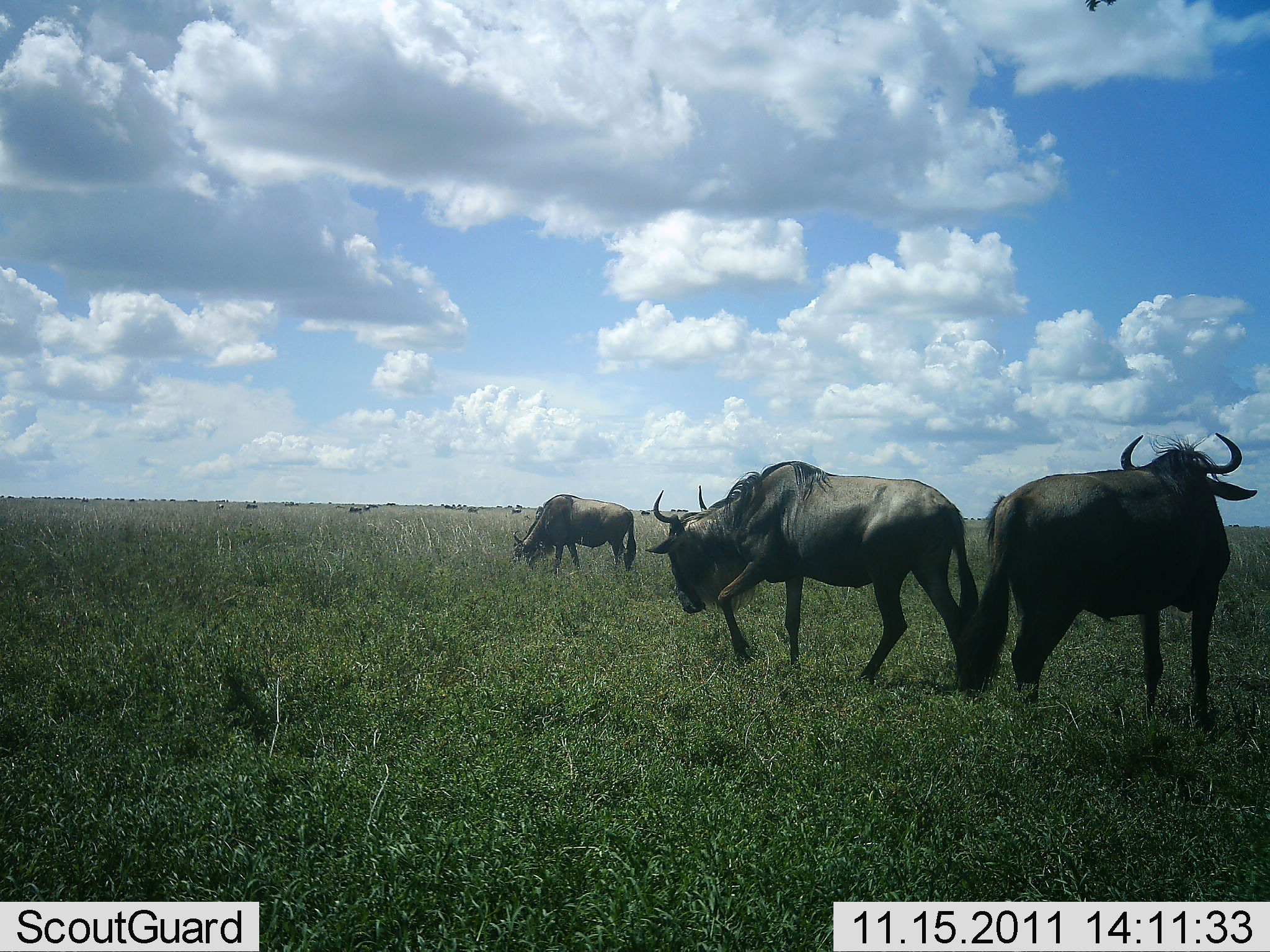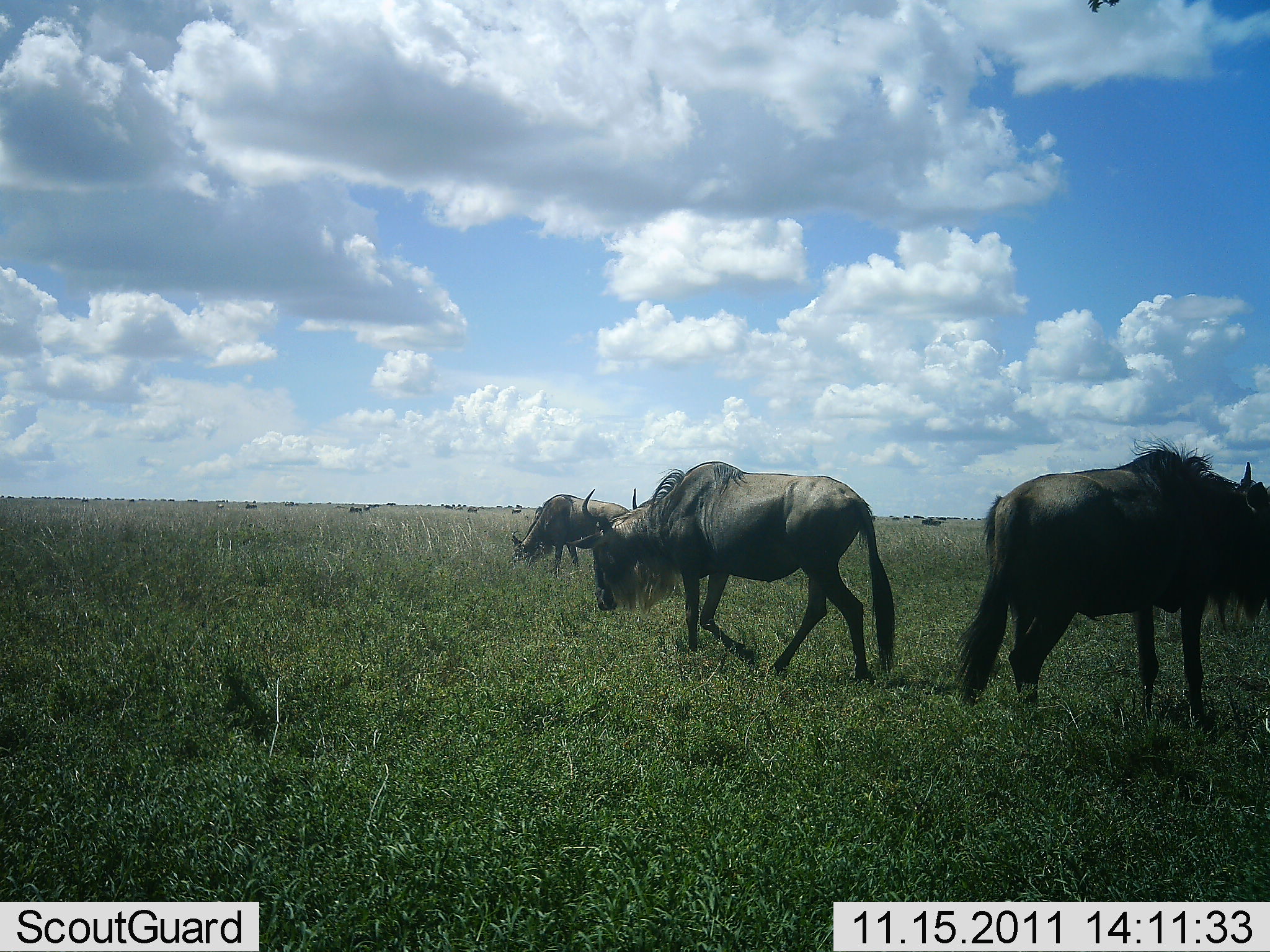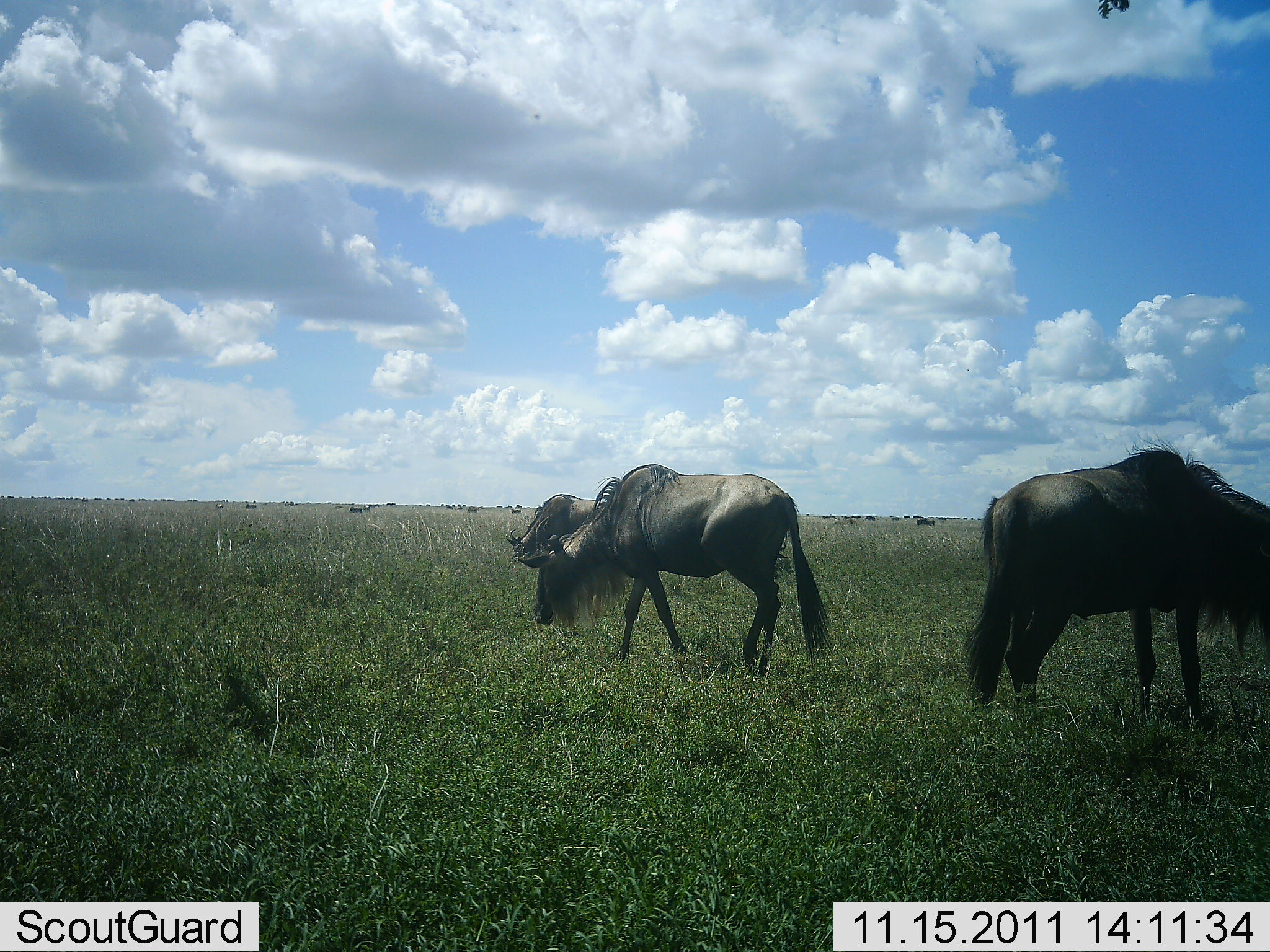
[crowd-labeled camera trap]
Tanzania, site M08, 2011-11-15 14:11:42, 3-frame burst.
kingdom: Animalia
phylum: Chordata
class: Mammalia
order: Artiodactyla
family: Bovidae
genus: Connochaetes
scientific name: Connochaetes taurinus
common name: blue wildebeest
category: wildebeest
Wildebeest (blue wildebeest) (Connochaetes taurinus), count 3. Behavior (volunteer vote fractions): standing 67%, resting 8%, moving 58%, interacting 8%. Young present (vote fraction): 0%. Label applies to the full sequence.